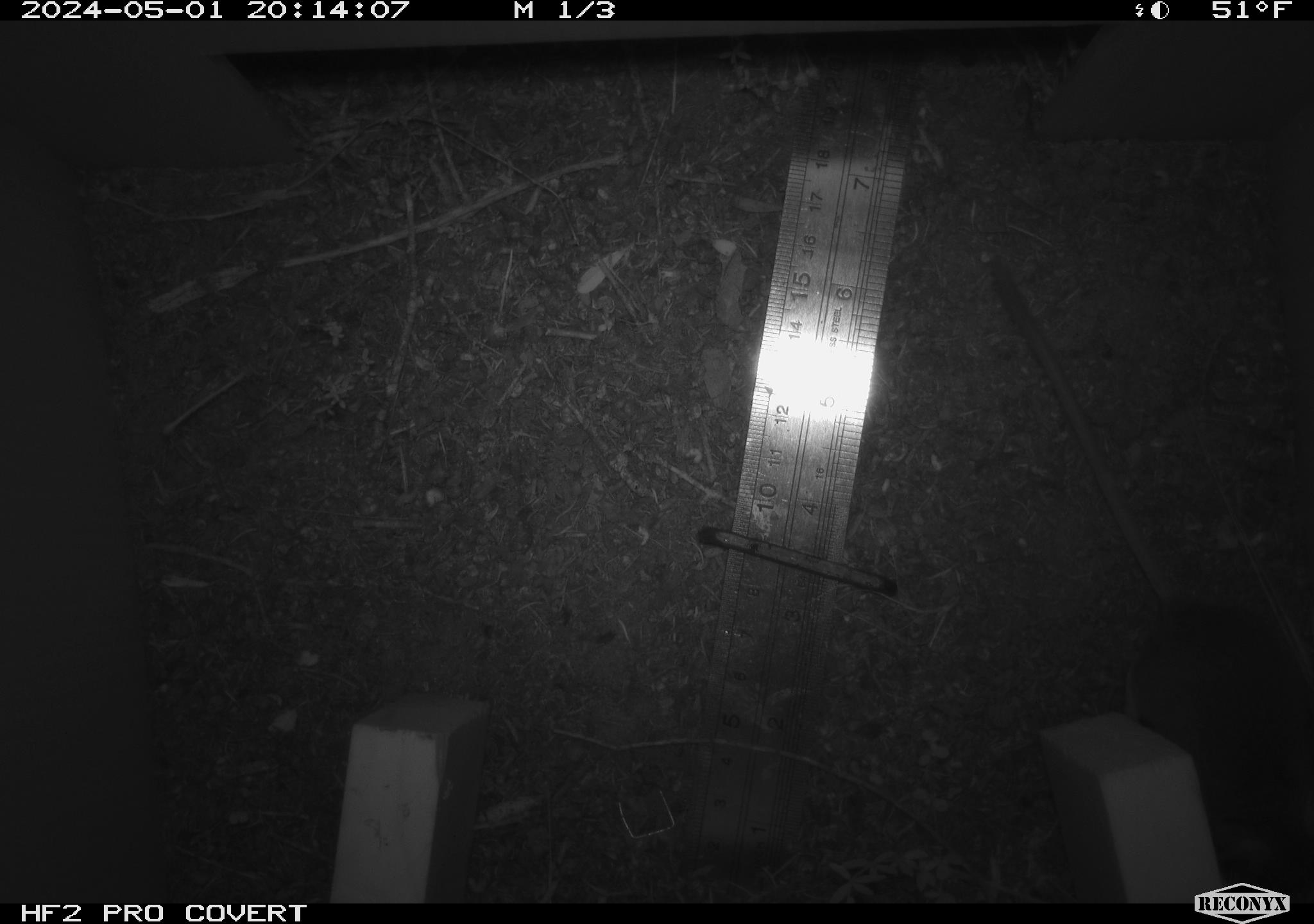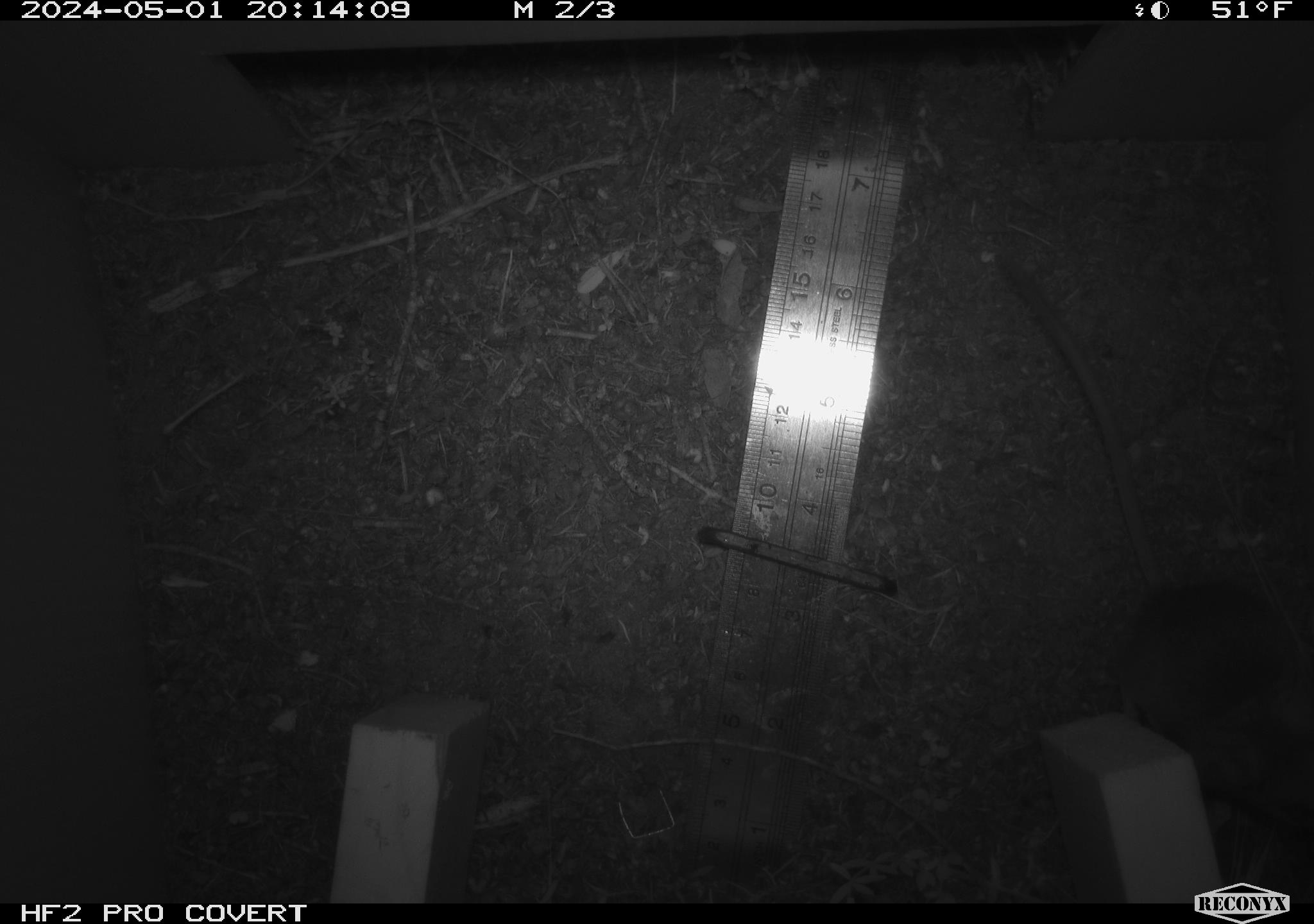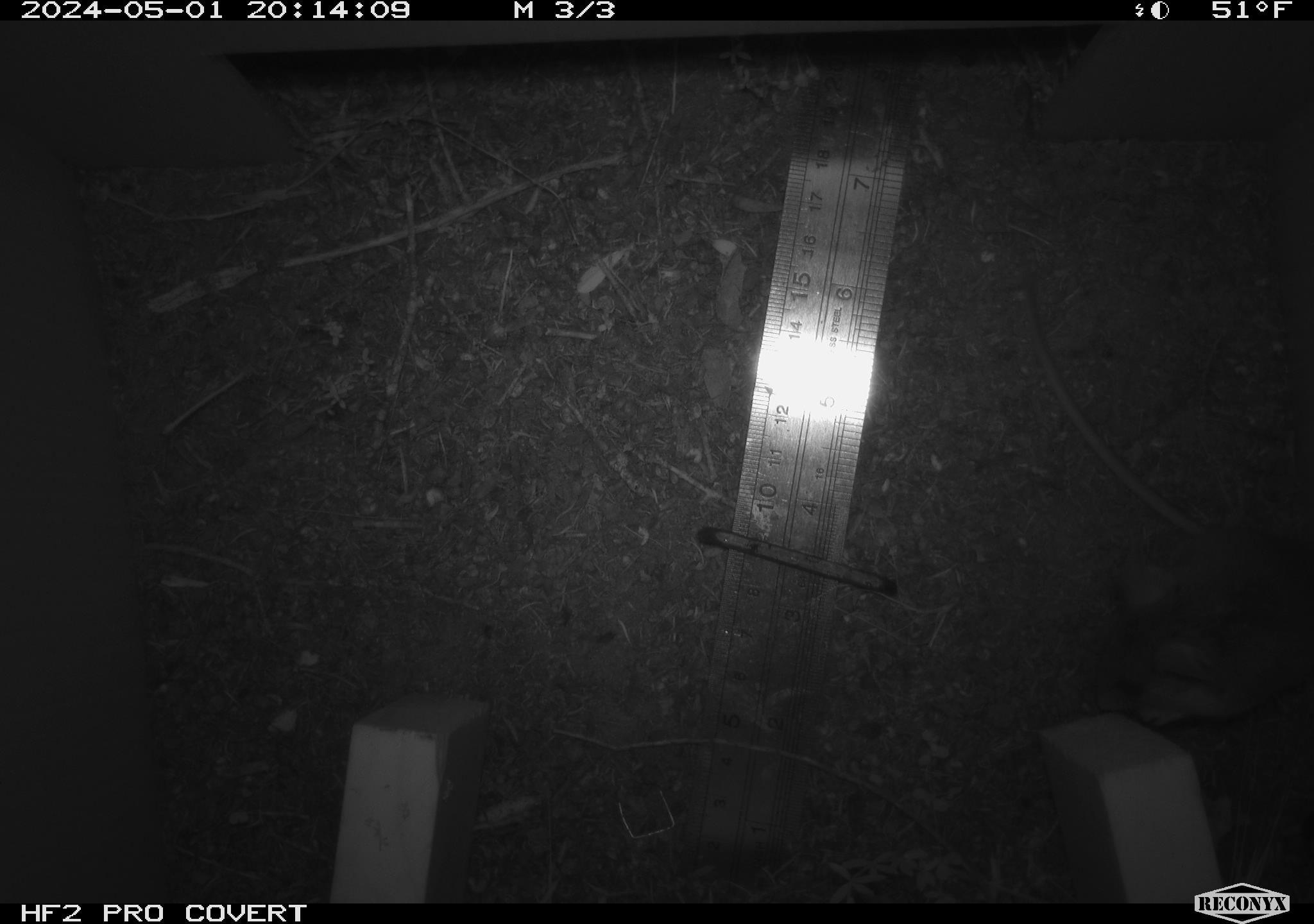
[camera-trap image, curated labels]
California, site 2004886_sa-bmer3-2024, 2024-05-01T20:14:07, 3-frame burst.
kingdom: Animalia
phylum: Chordata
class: Mammalia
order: Rodentia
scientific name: Rodentia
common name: mouse species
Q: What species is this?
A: Mouse species (Rodentia).